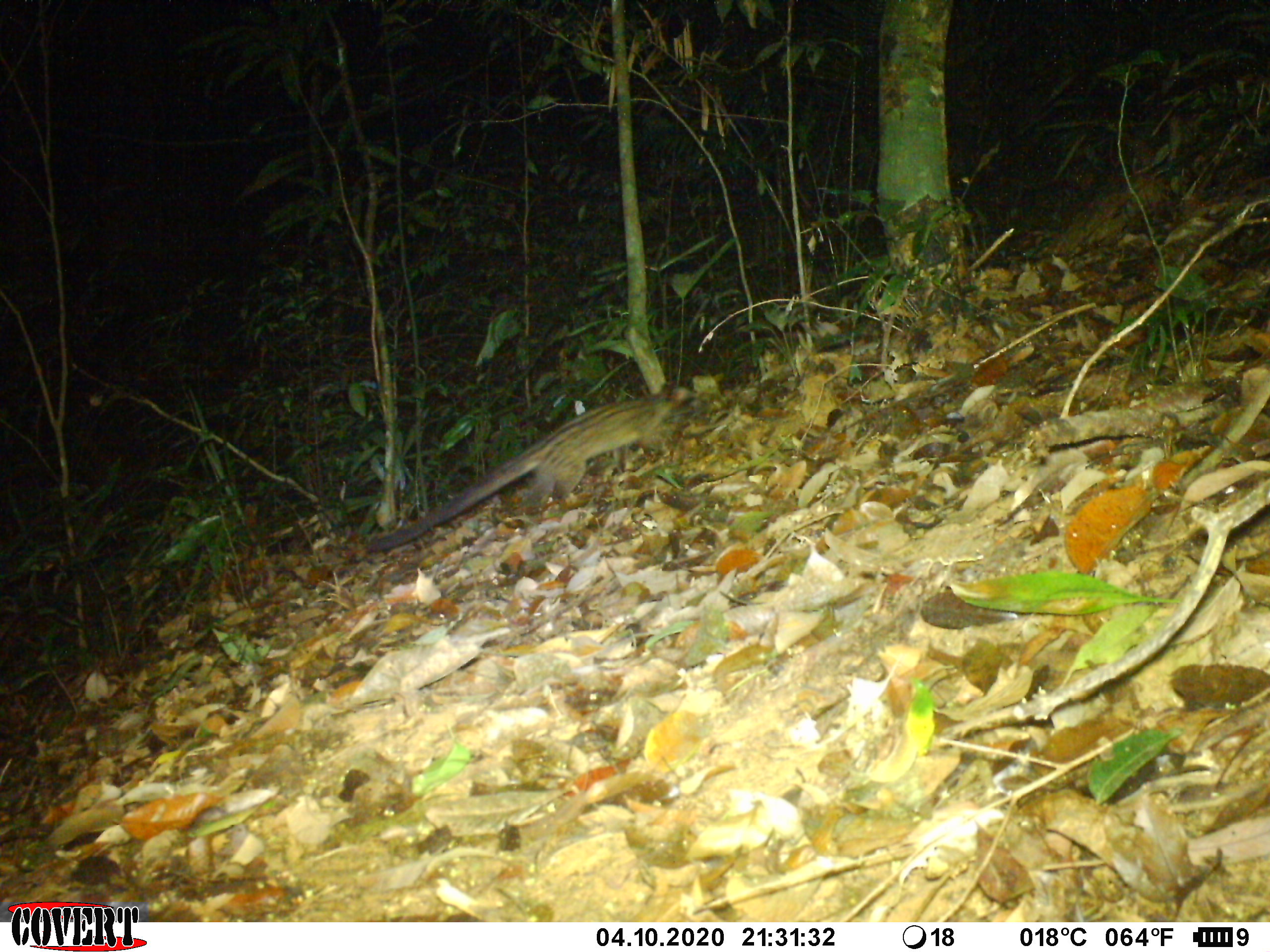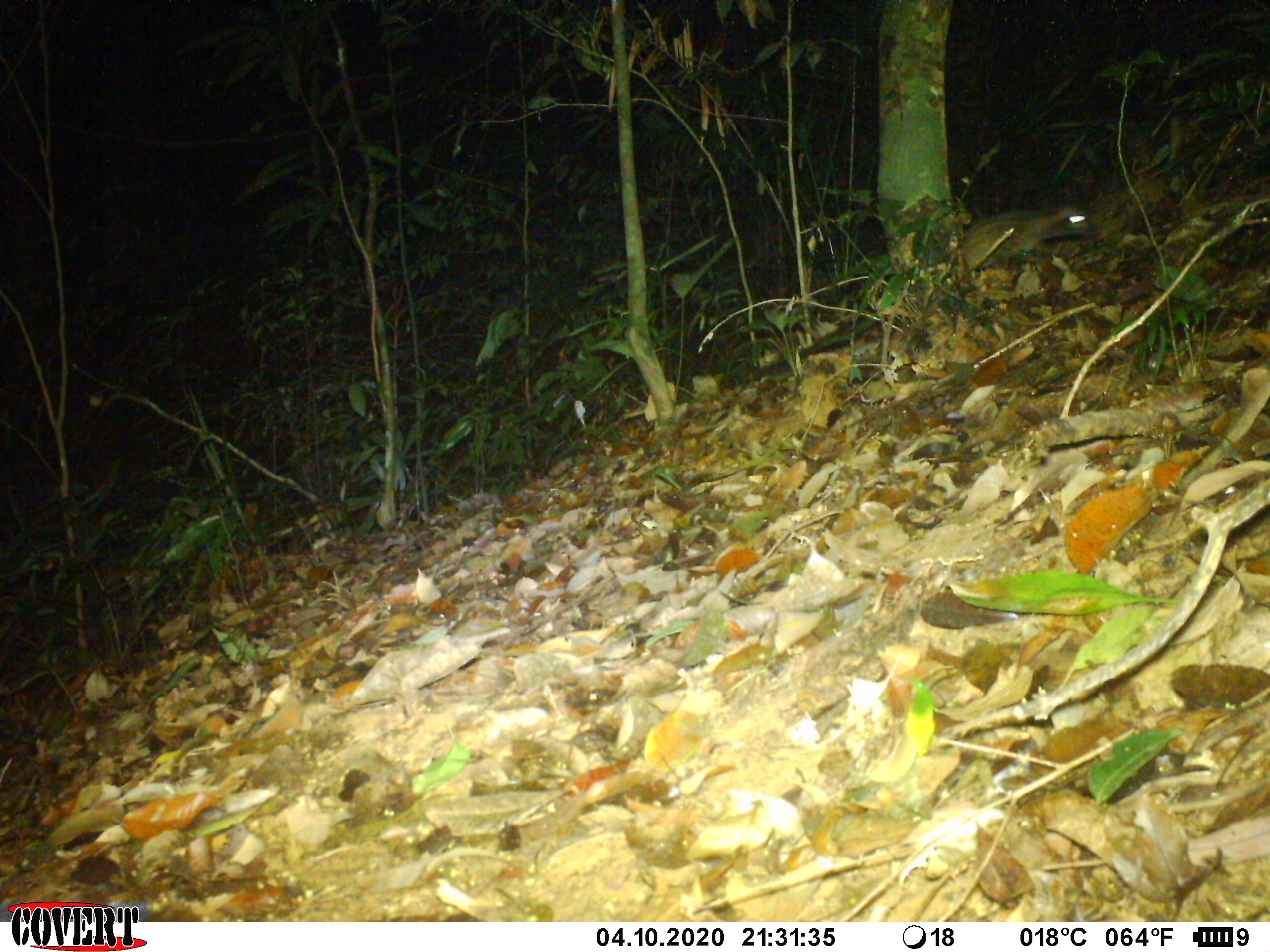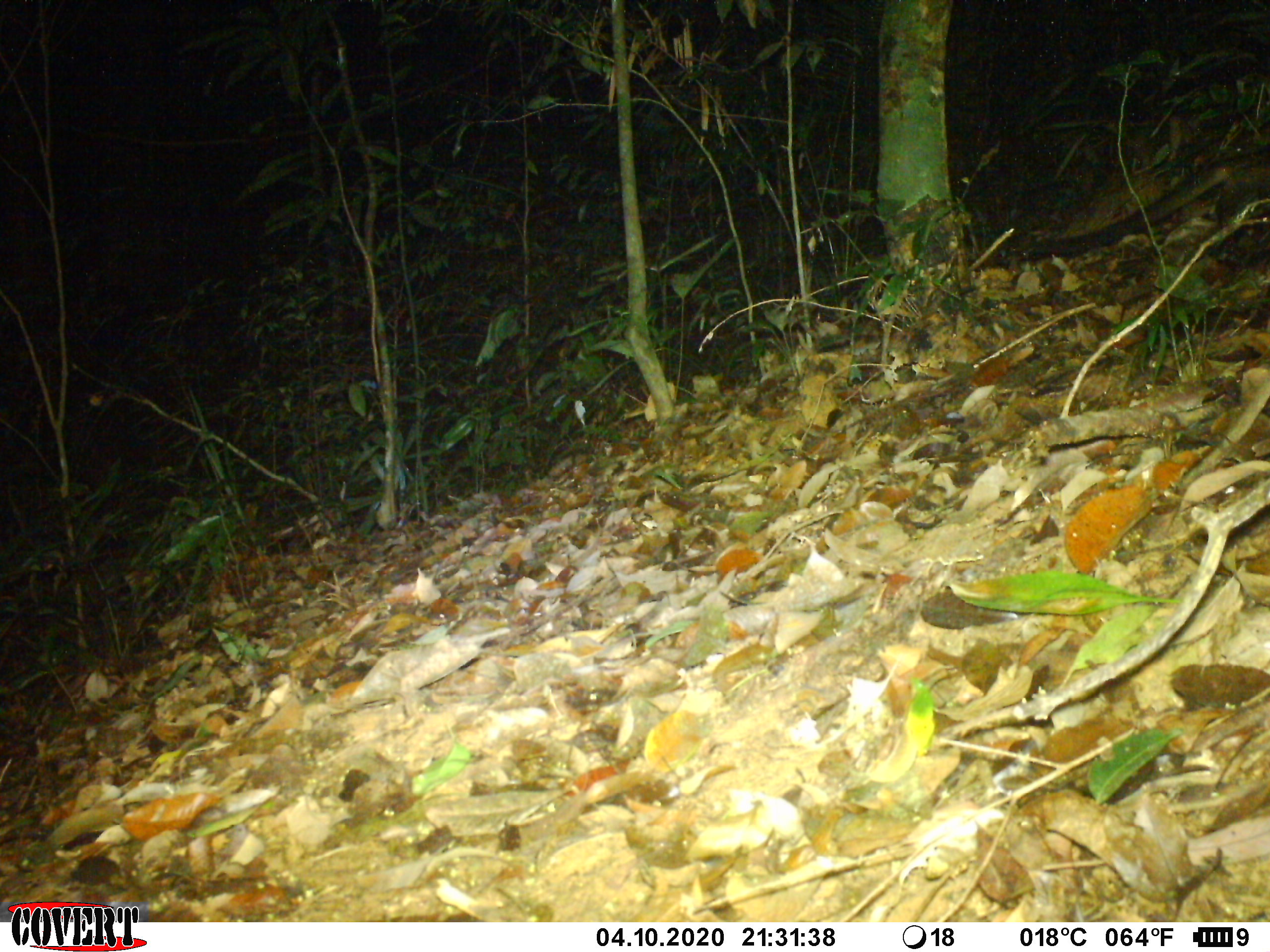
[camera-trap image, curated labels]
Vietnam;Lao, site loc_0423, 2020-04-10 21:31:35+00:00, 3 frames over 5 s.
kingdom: Animalia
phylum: Chordata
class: Mammalia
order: Carnivora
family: Viverridae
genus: Paradoxurus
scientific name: Paradoxurus hermaphroditus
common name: common palm civet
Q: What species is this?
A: Common palm civet (Paradoxurus hermaphroditus).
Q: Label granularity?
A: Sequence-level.